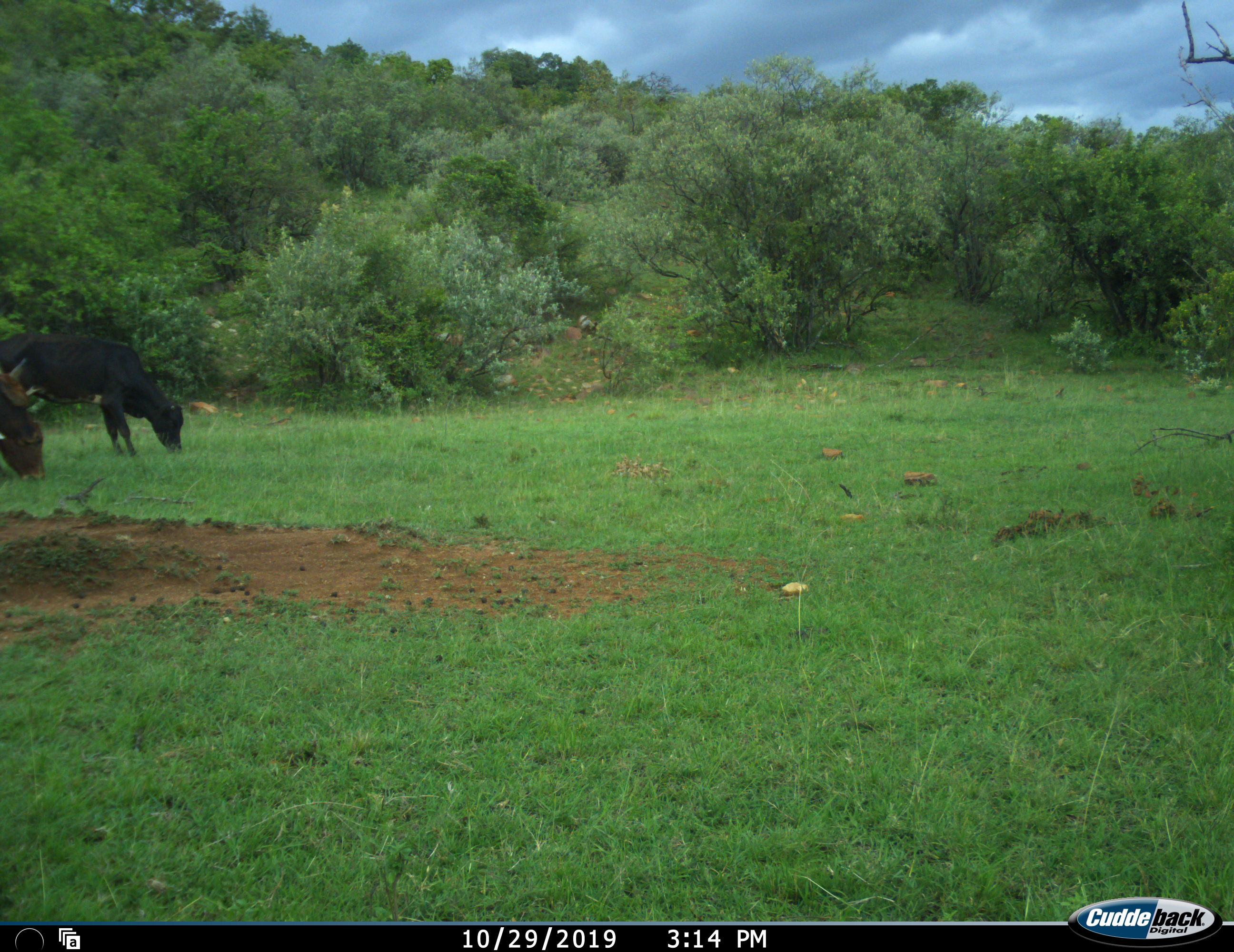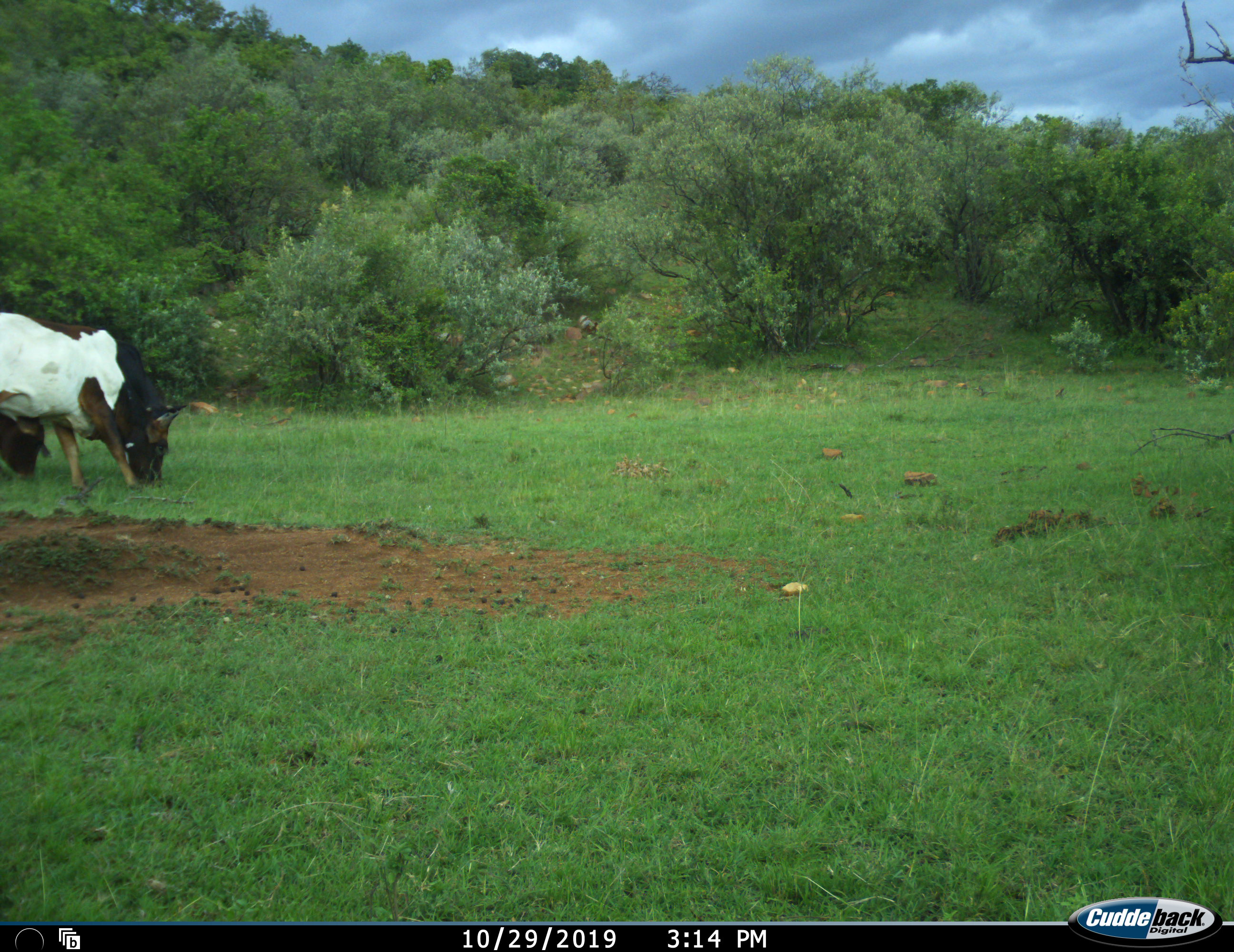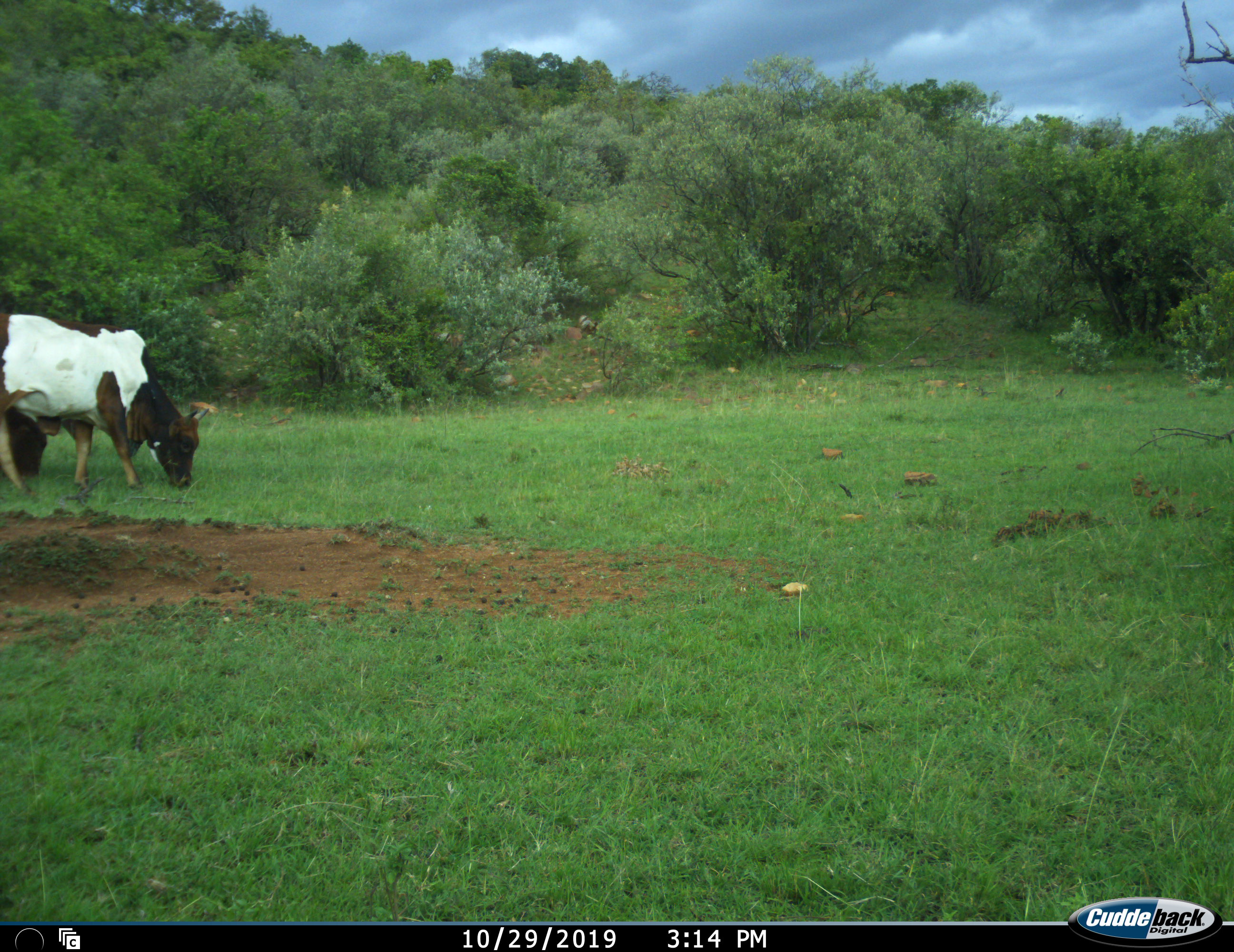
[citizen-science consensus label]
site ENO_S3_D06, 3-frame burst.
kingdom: Animalia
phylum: Chordata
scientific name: Vertebrata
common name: domestic animal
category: domesticanimal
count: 3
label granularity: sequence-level